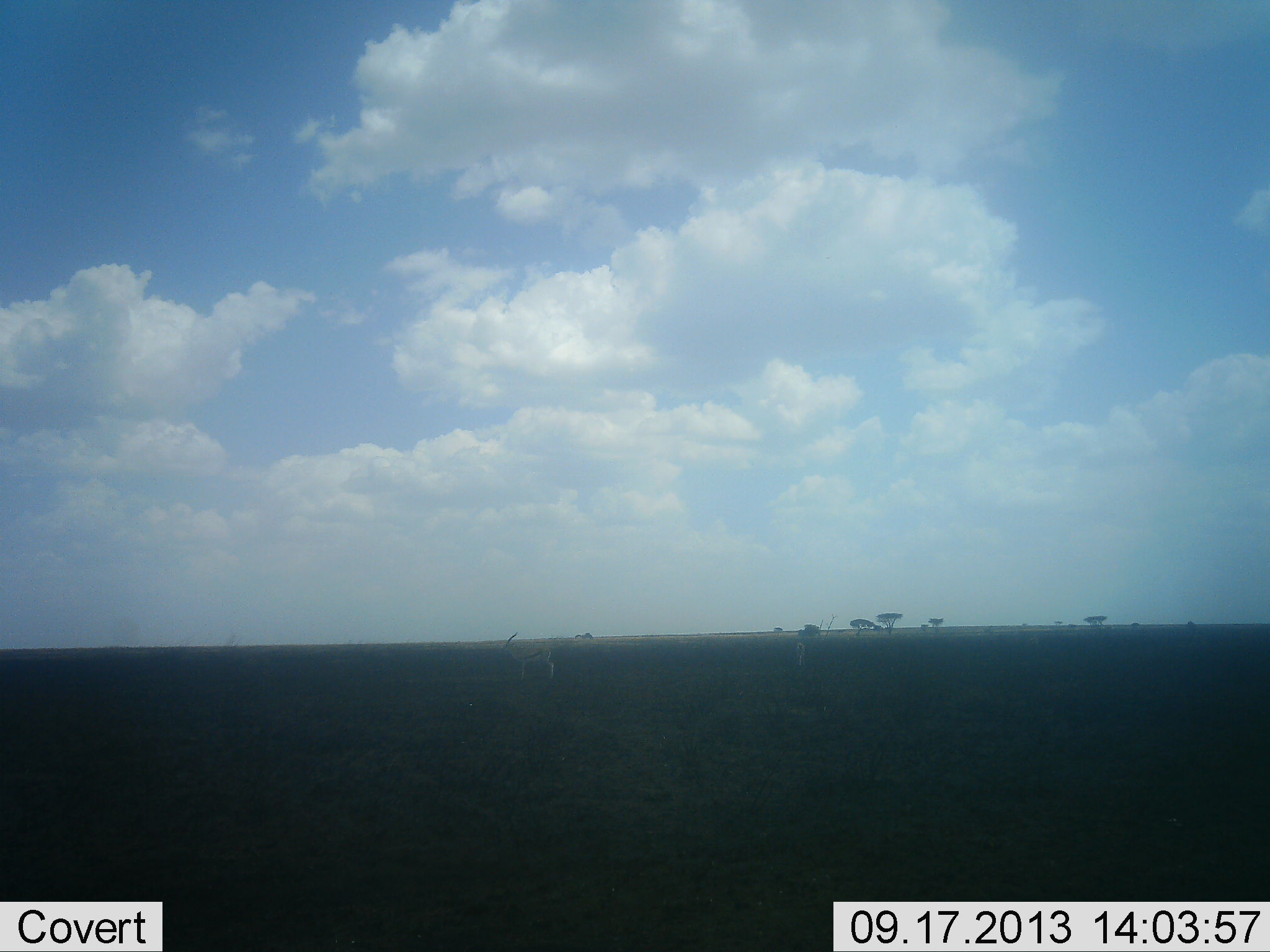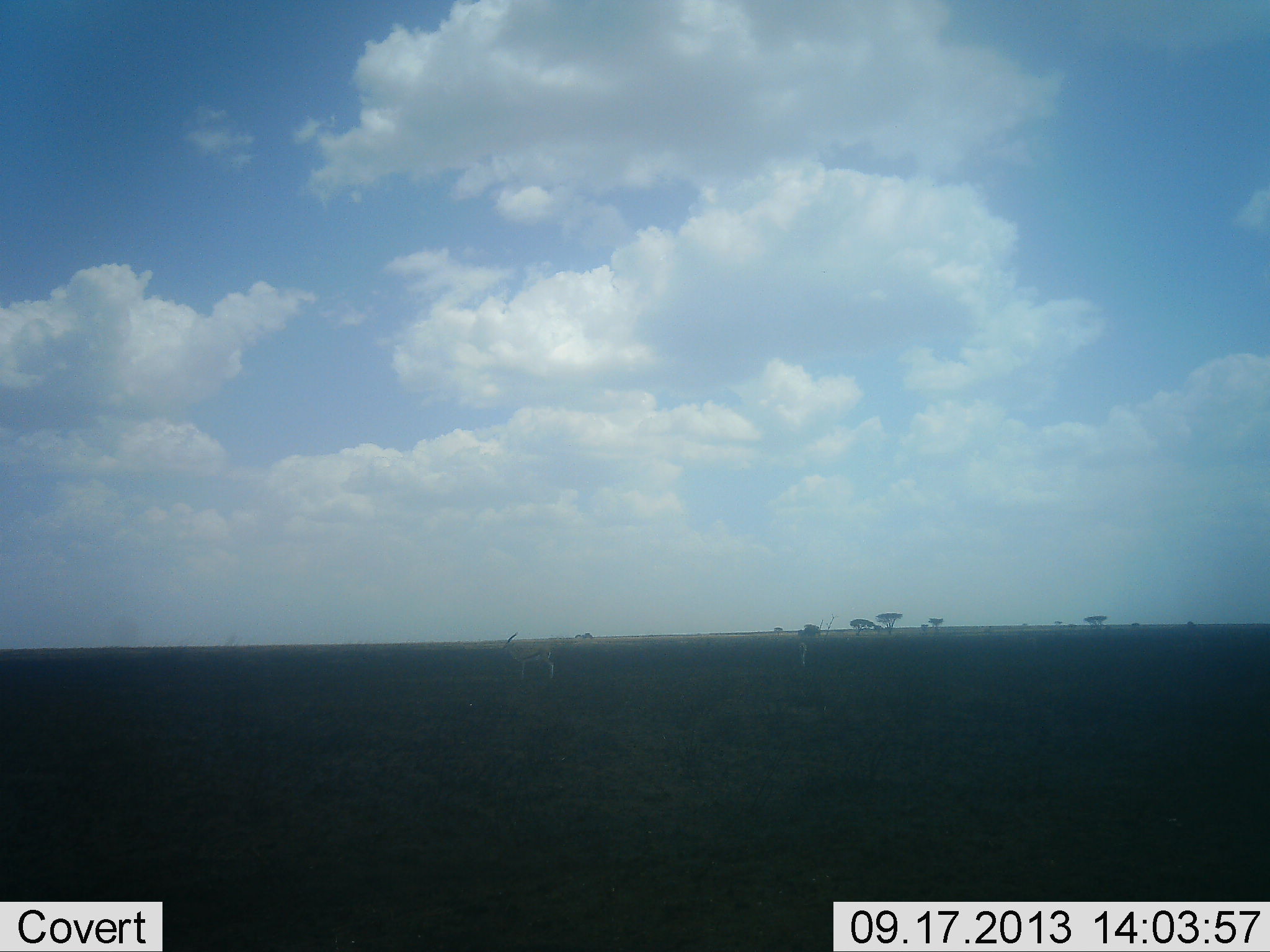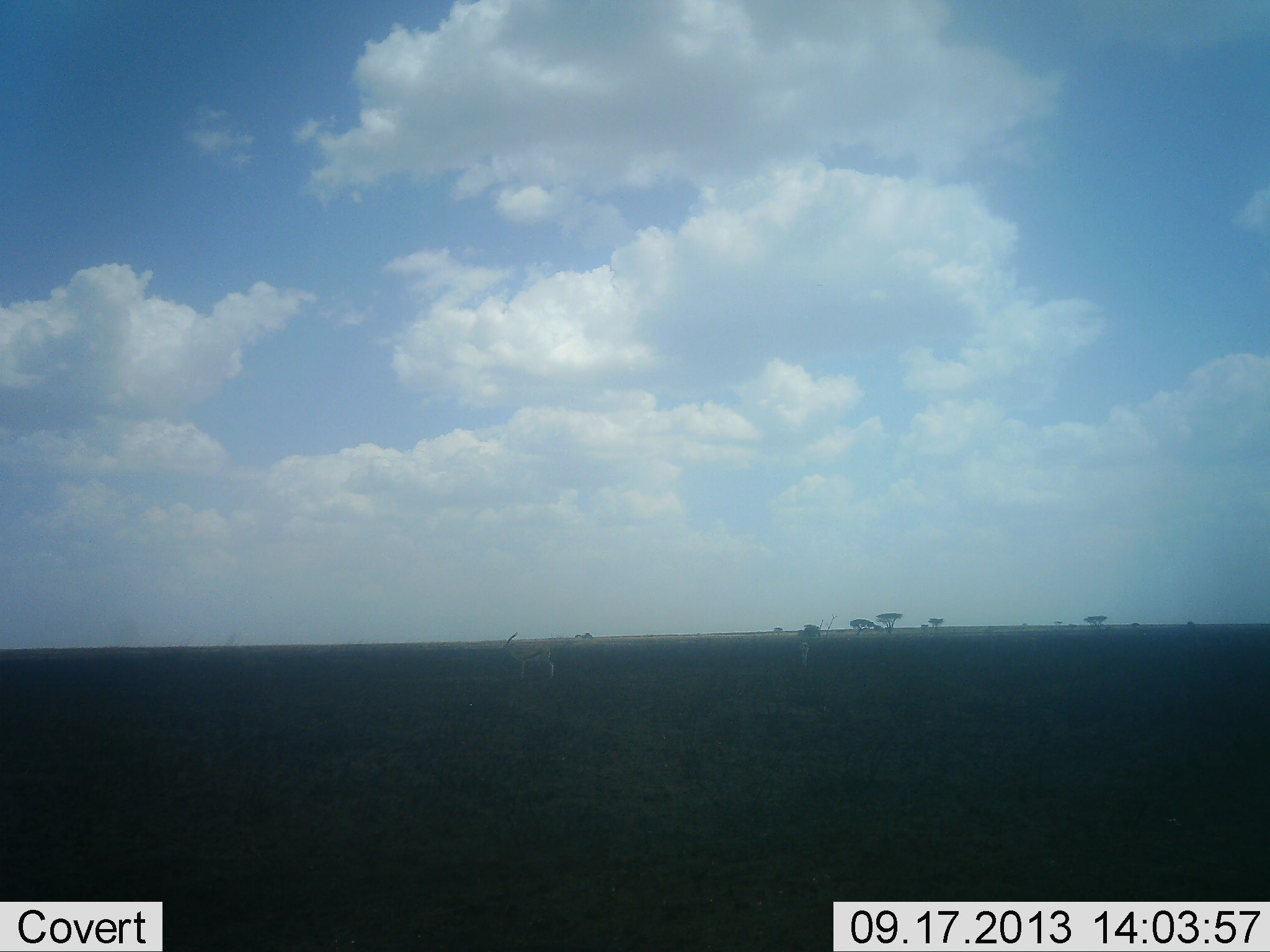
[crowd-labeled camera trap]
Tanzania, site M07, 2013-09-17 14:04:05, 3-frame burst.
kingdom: Animalia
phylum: Chordata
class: Mammalia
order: Artiodactyla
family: Bovidae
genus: Eudorcas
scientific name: Eudorcas thomsonii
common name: thomson's gazelle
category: gazellethomsons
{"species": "gazellethomsons (thomson's gazelle) (Eudorcas thomsonii)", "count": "2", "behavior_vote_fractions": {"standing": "100%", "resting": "0%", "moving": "12%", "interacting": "0%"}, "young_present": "0%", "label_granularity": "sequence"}